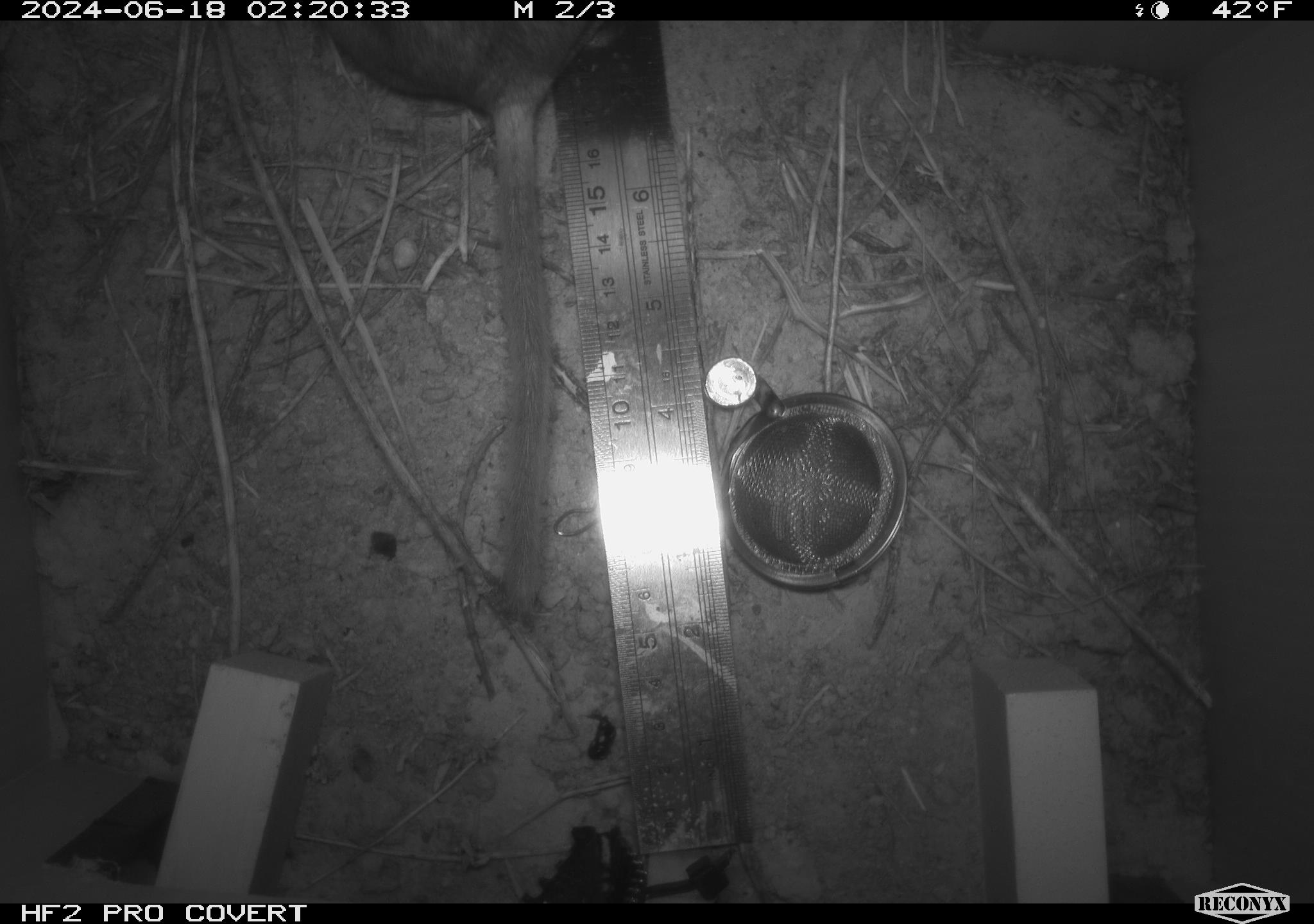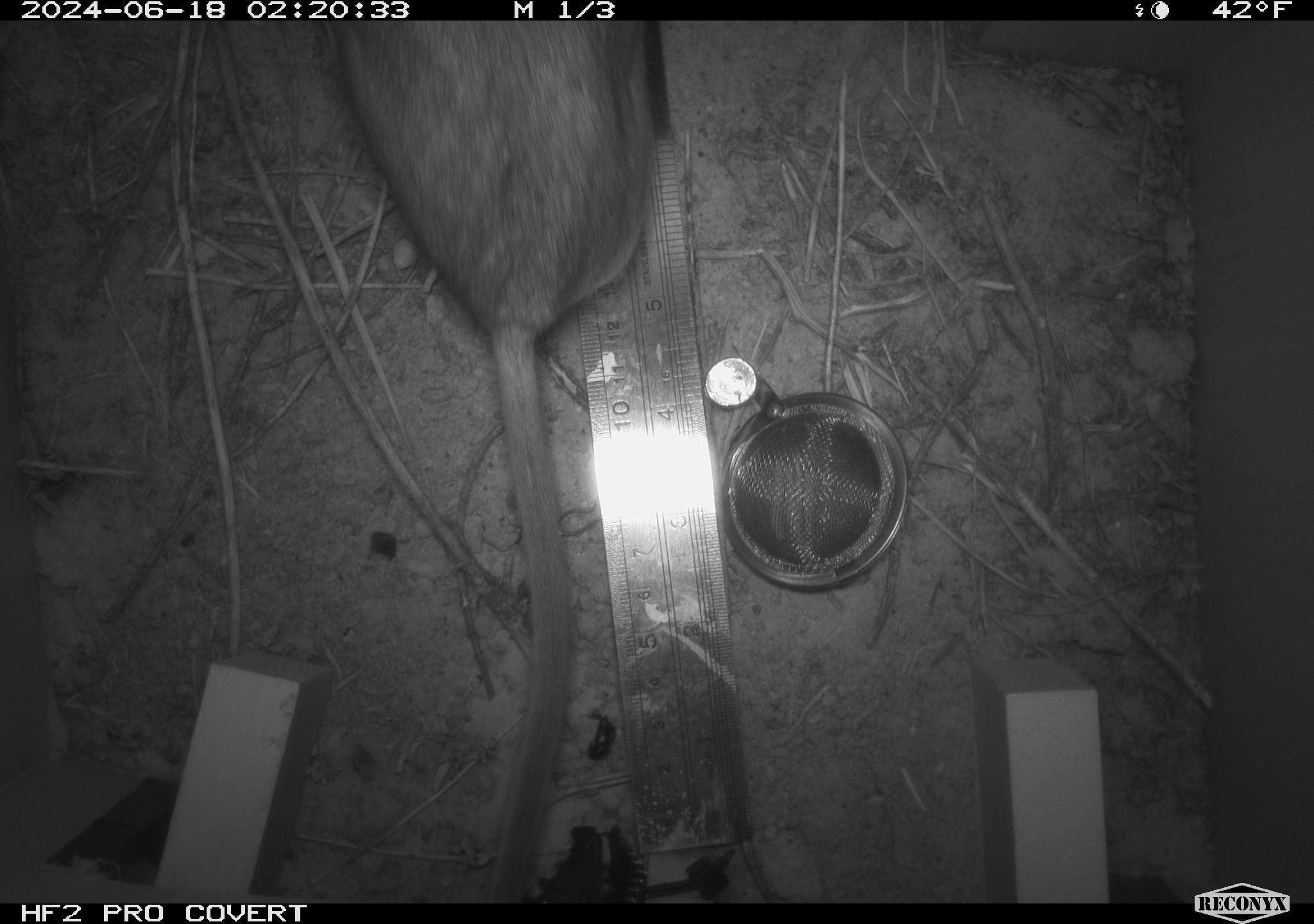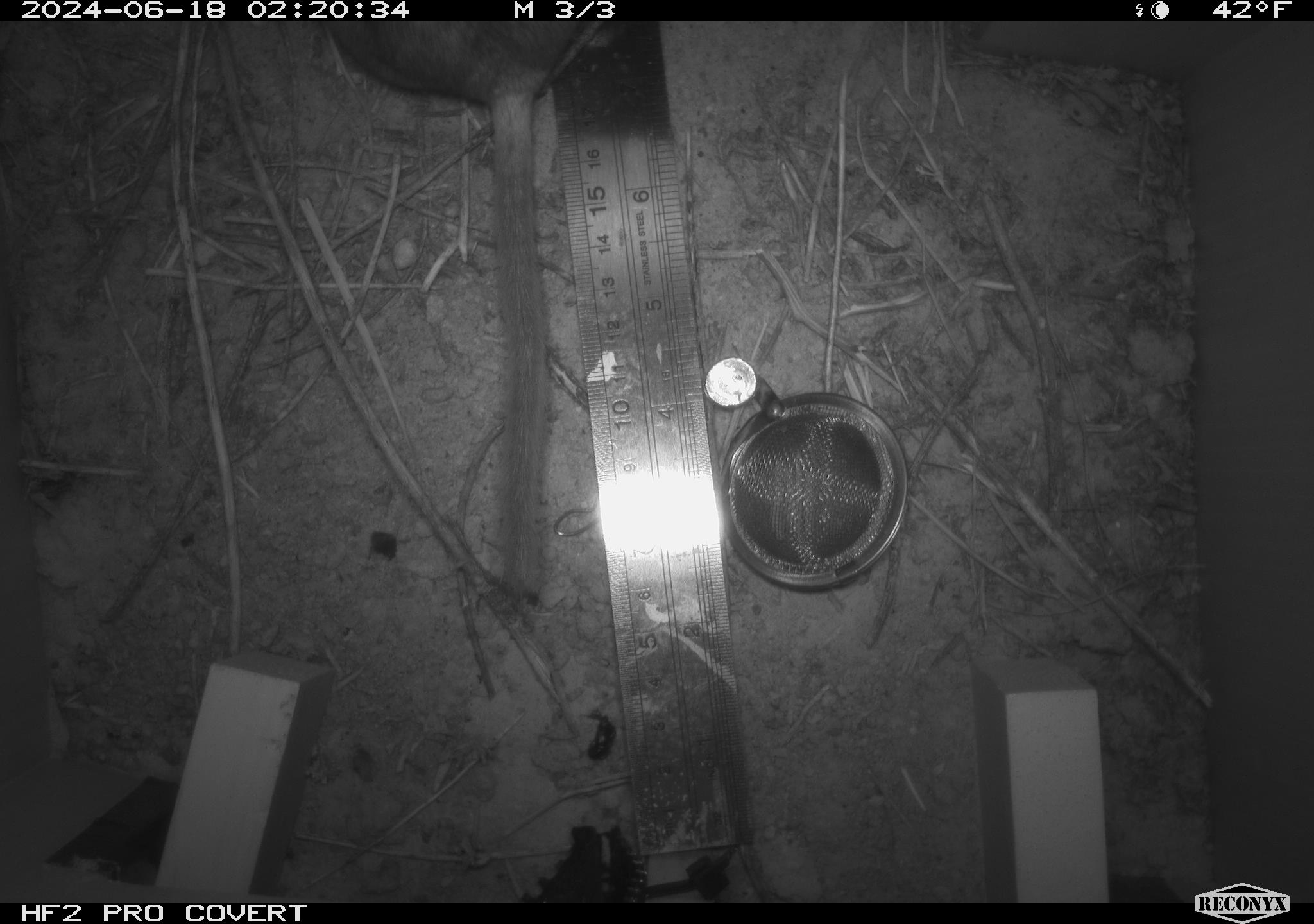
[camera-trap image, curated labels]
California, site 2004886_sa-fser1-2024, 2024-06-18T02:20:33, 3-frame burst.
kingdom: Animalia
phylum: Chordata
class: Mammalia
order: Rodentia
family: Sciuridae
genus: Neotamias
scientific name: Neotamias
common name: western chipmunks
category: neotamias species